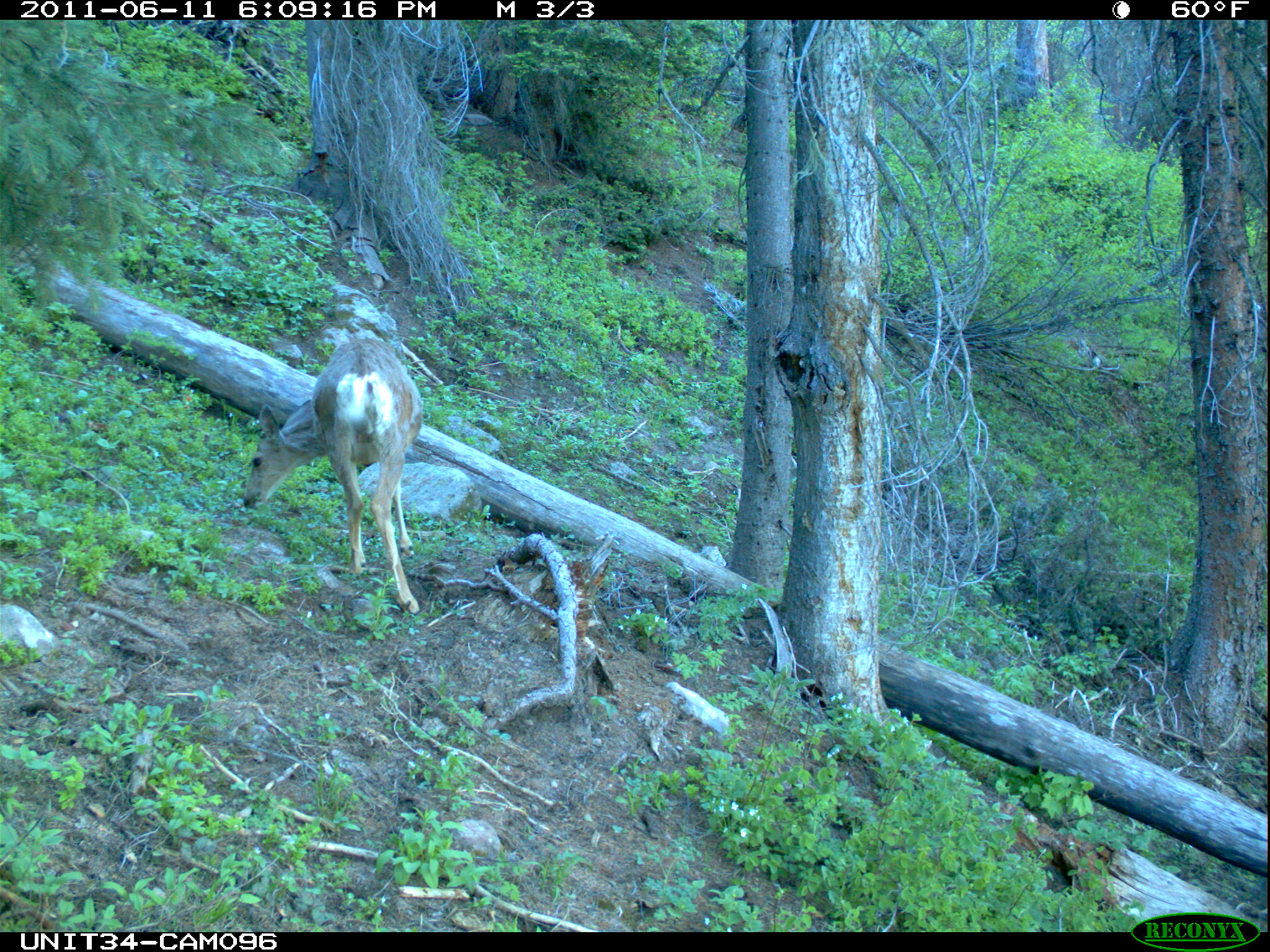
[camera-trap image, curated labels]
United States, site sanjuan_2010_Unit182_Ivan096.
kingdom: Animalia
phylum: Chordata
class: Mammalia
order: Artiodactyla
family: Cervidae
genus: Odocoileus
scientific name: Odocoileus hemionus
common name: mule deer